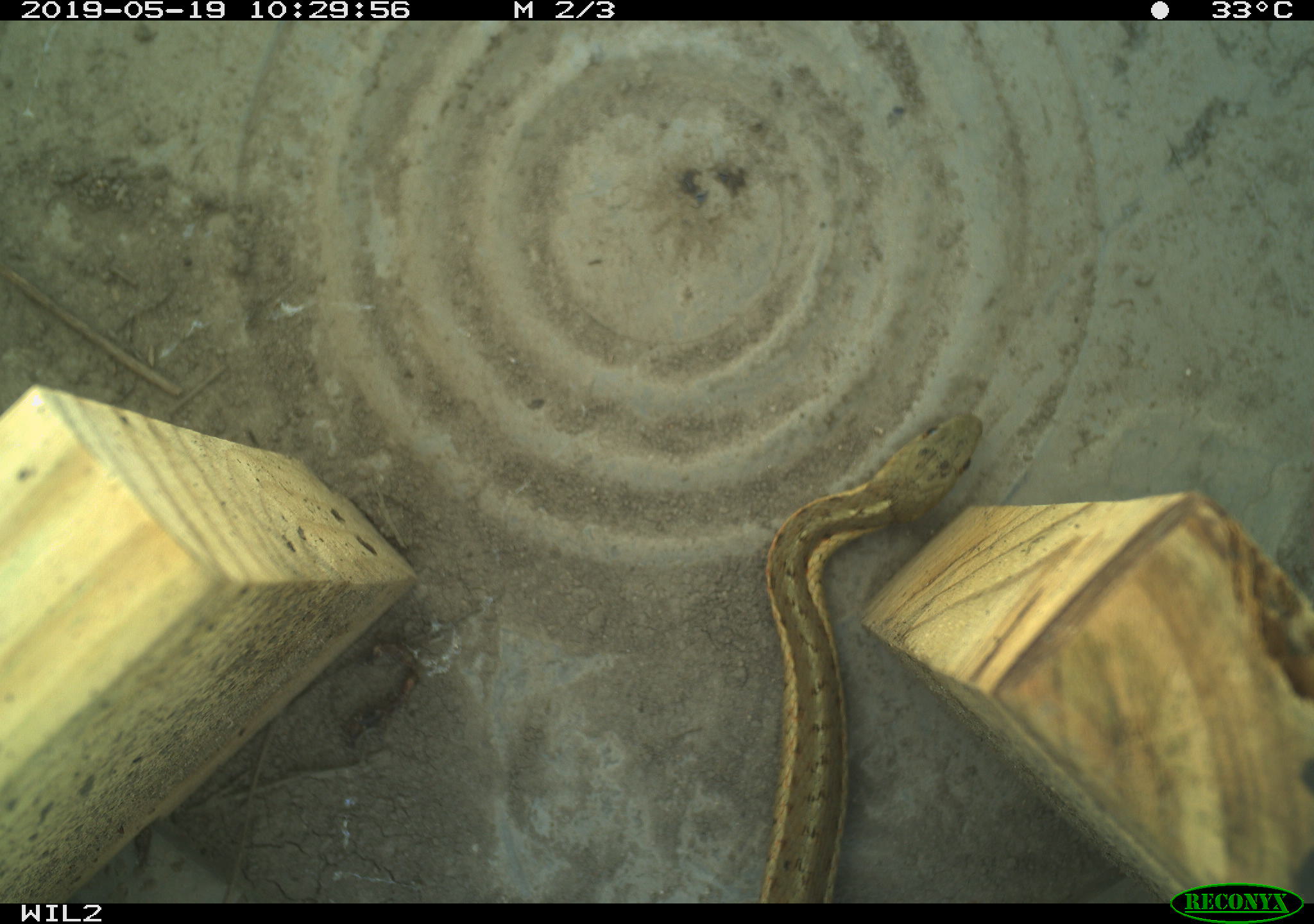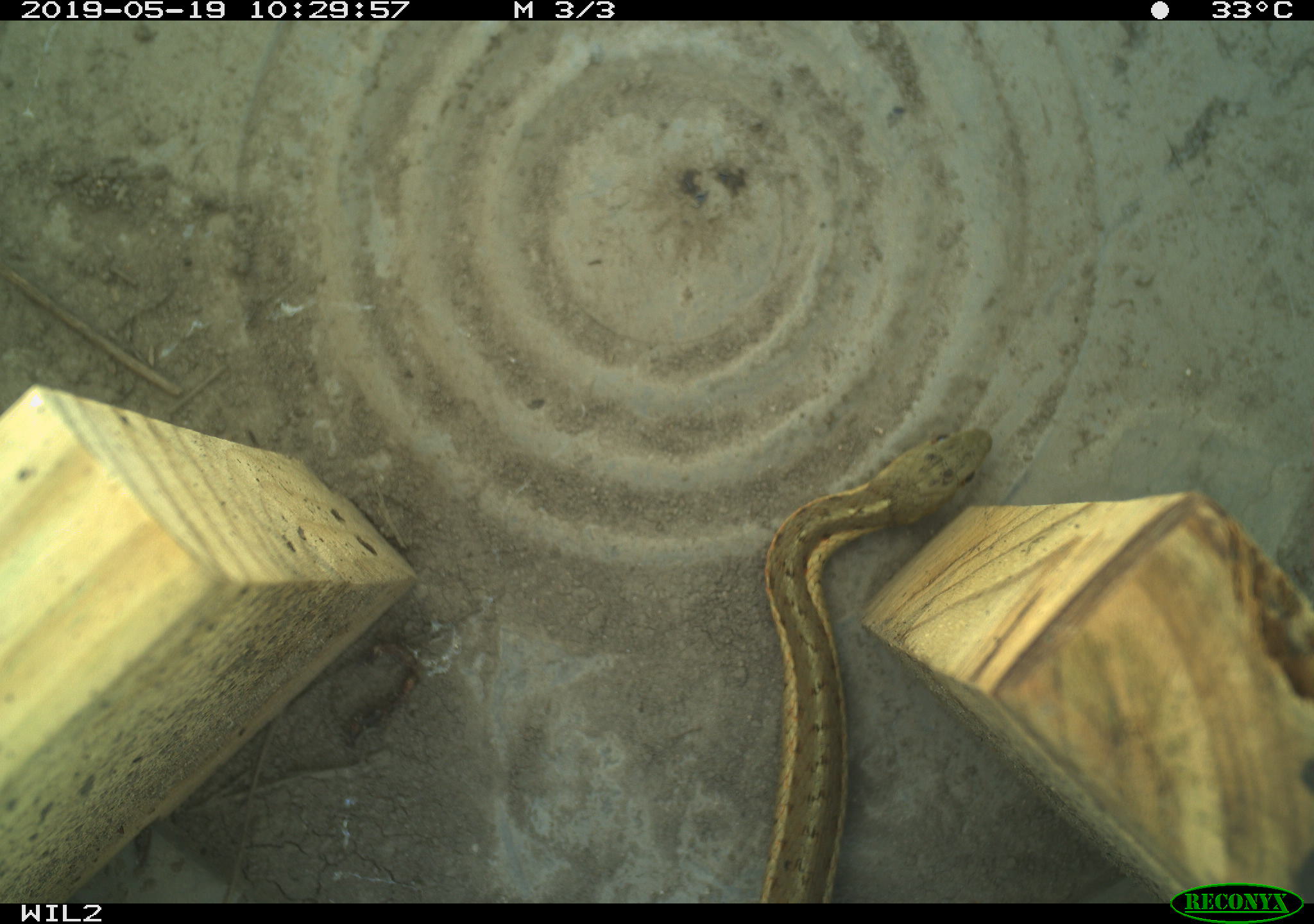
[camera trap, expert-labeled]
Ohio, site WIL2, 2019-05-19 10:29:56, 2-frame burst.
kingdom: Animalia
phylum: Chordata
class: Reptilia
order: Squamata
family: Colubridae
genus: Thamnophis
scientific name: Thamnophis sirtalis sirtalis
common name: eastern gartersnake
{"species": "eastern gartersnake (Thamnophis sirtalis sirtalis)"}